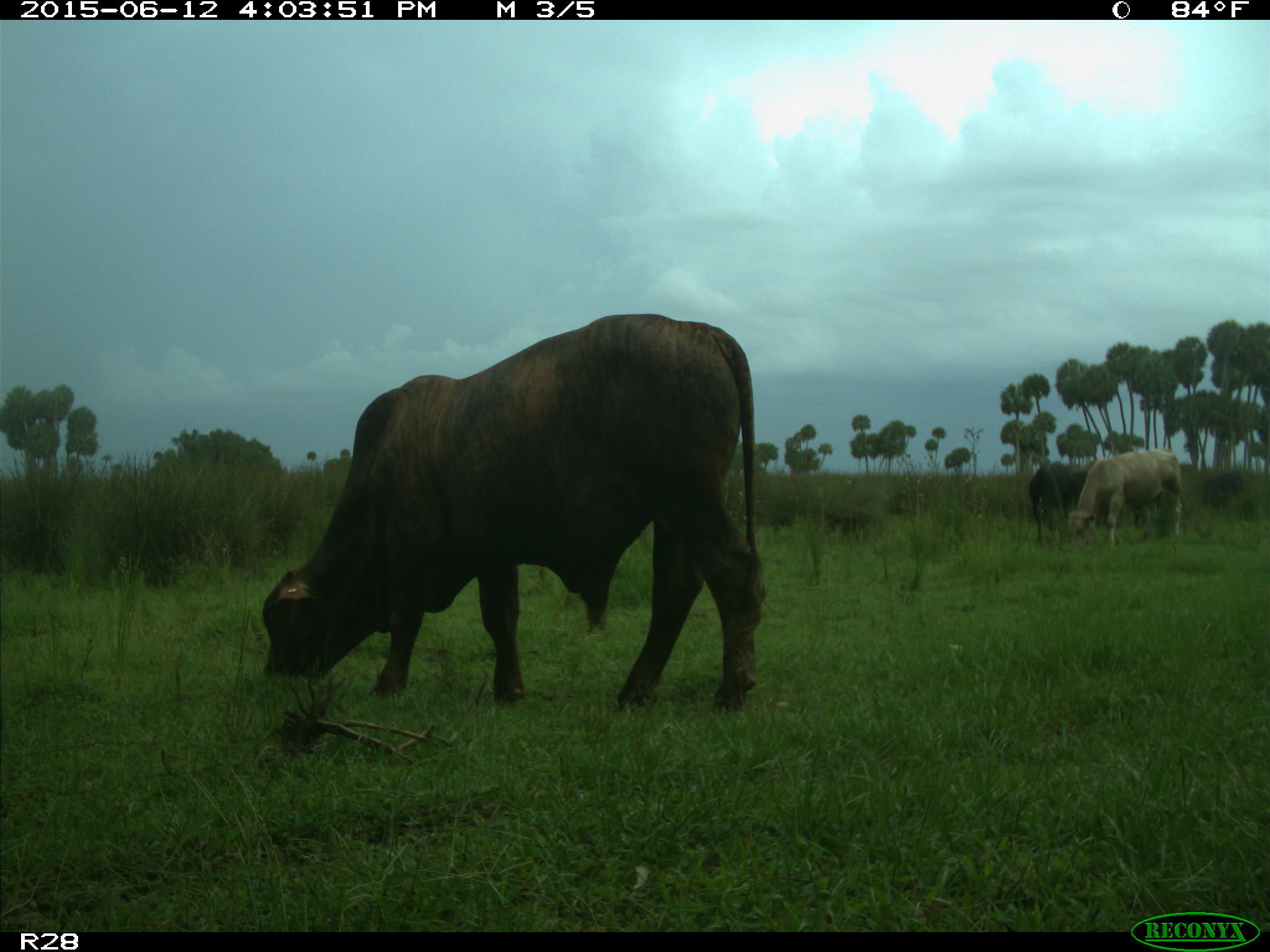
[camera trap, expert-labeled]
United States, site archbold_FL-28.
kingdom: Animalia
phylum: Chordata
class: Mammalia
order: Artiodactyla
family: Bovidae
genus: Bos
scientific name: Bos taurus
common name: domestic cow